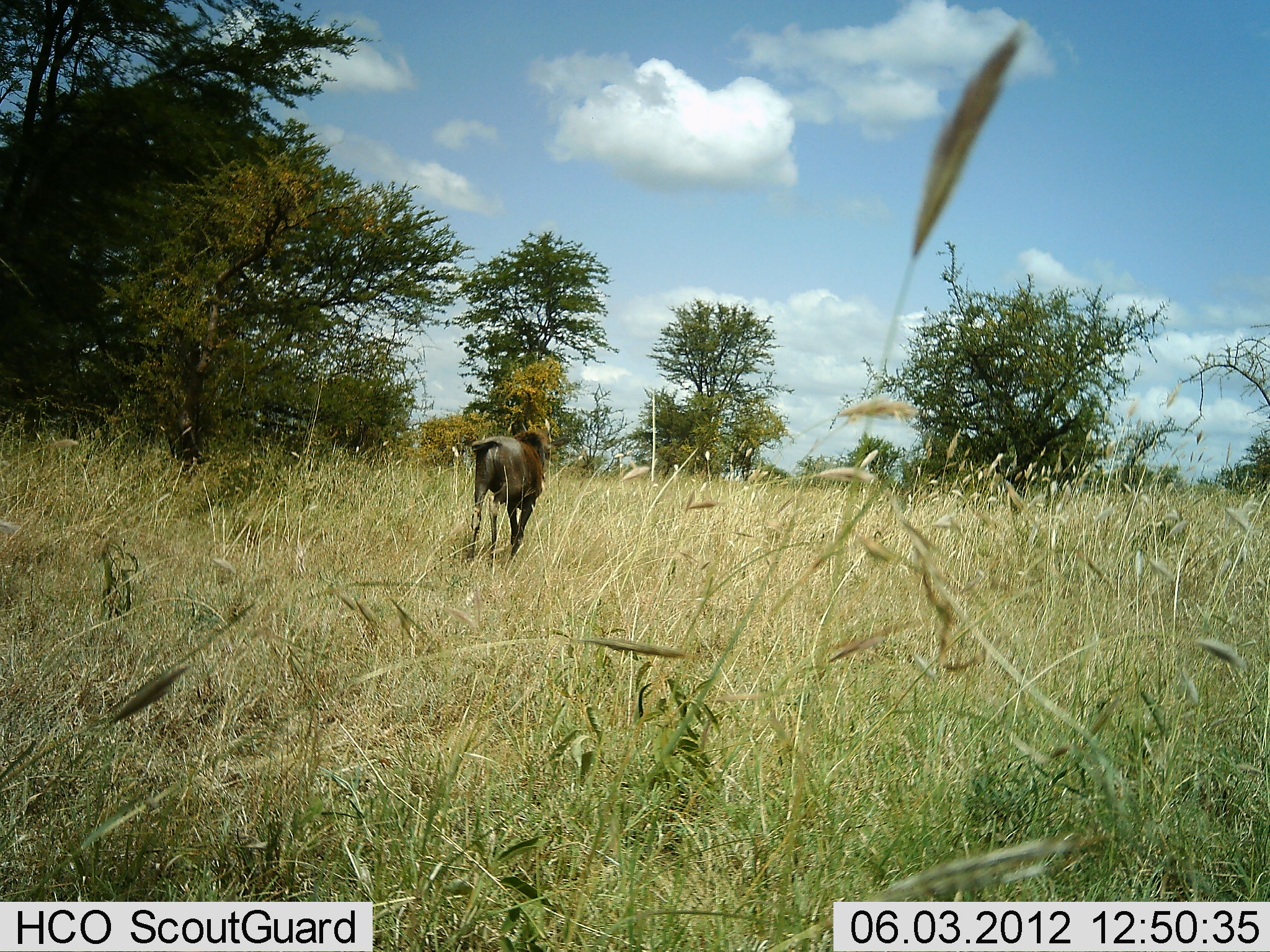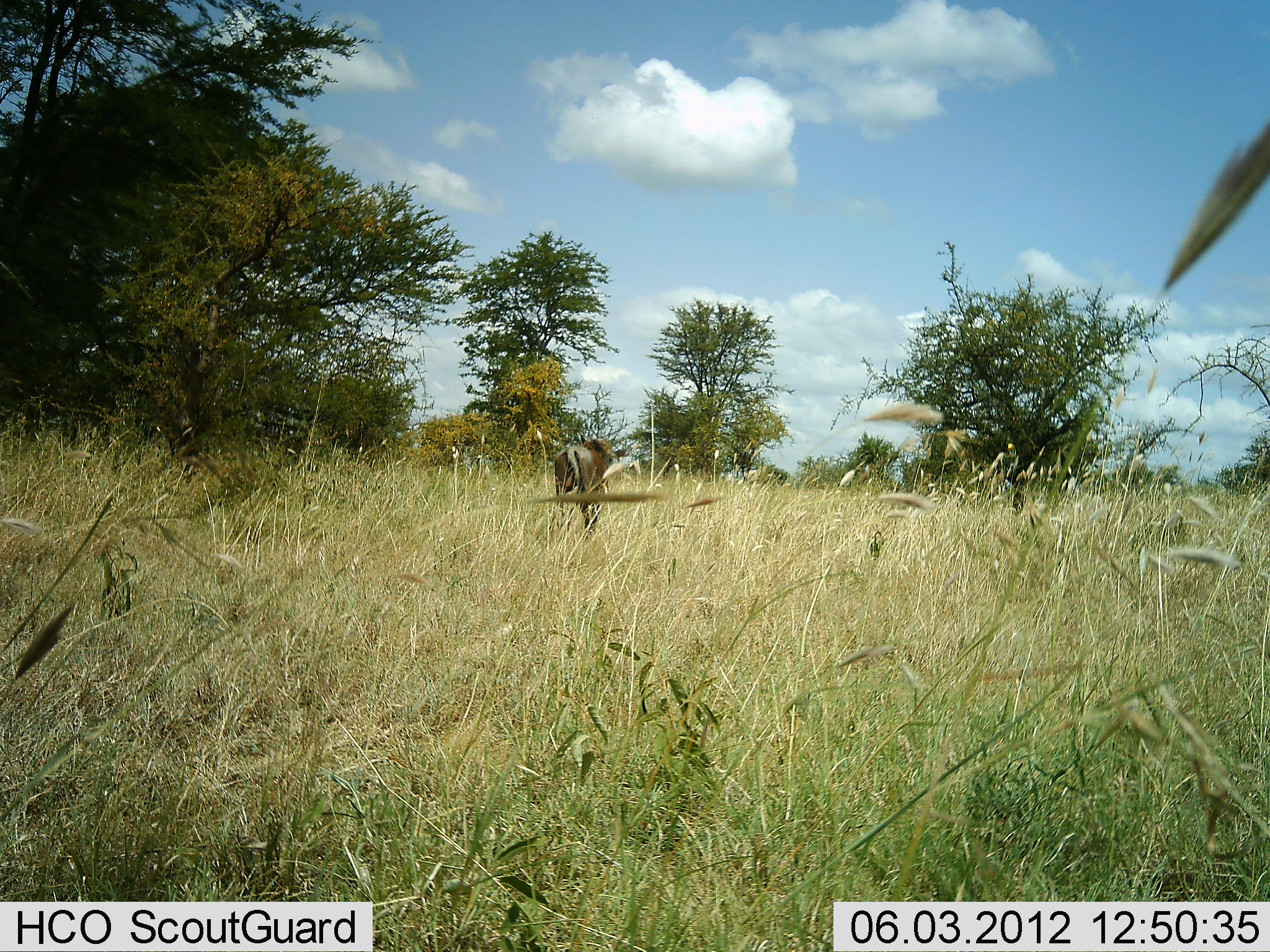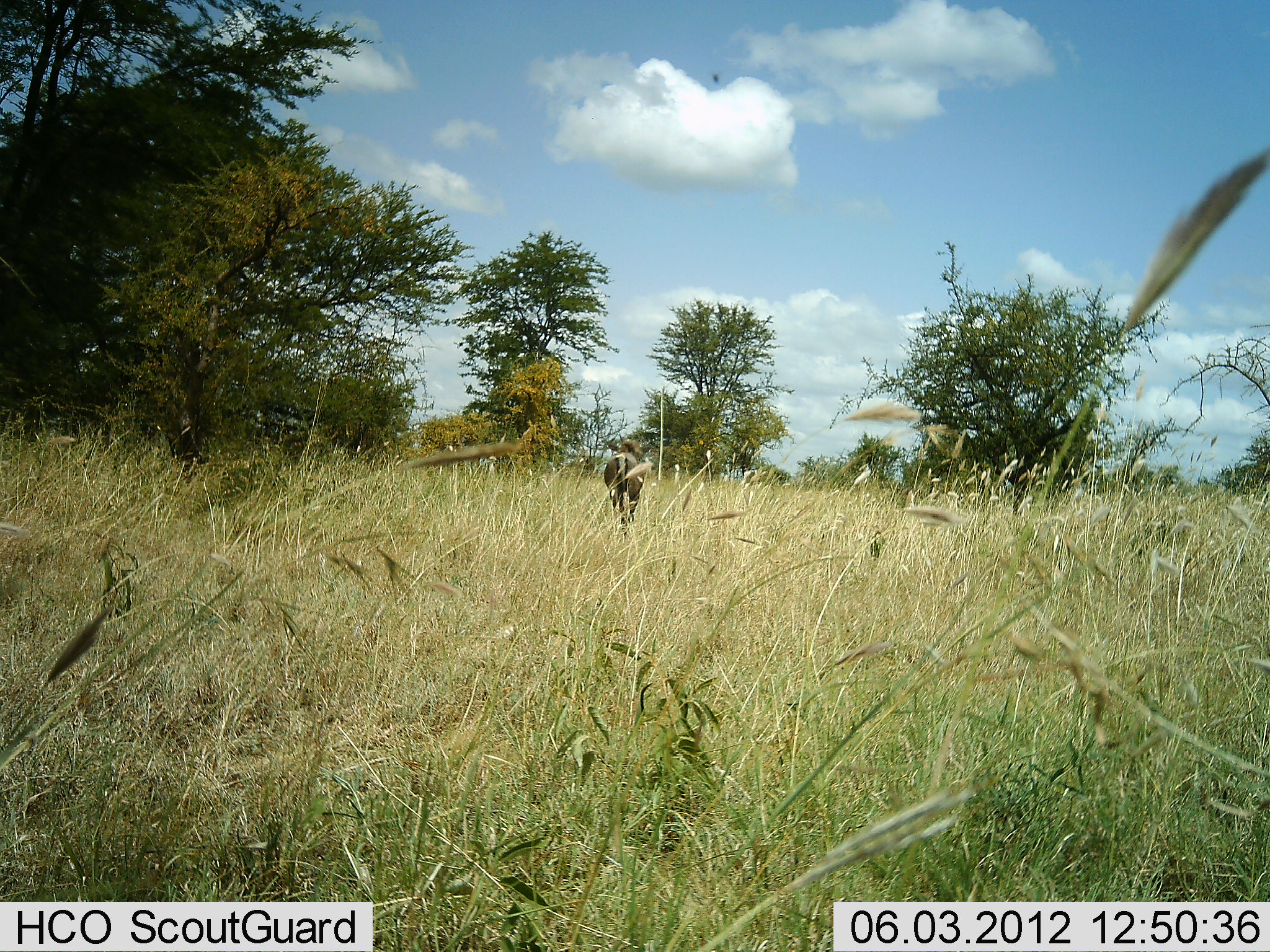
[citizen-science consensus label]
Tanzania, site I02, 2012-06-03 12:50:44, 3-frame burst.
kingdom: Animalia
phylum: Chordata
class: Mammalia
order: Artiodactyla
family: Bovidae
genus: Connochaetes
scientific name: Connochaetes taurinus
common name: blue wildebeest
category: wildebeest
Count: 1.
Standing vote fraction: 0%.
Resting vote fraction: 0%.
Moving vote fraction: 100%.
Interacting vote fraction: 0%.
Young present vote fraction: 0%.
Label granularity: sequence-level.